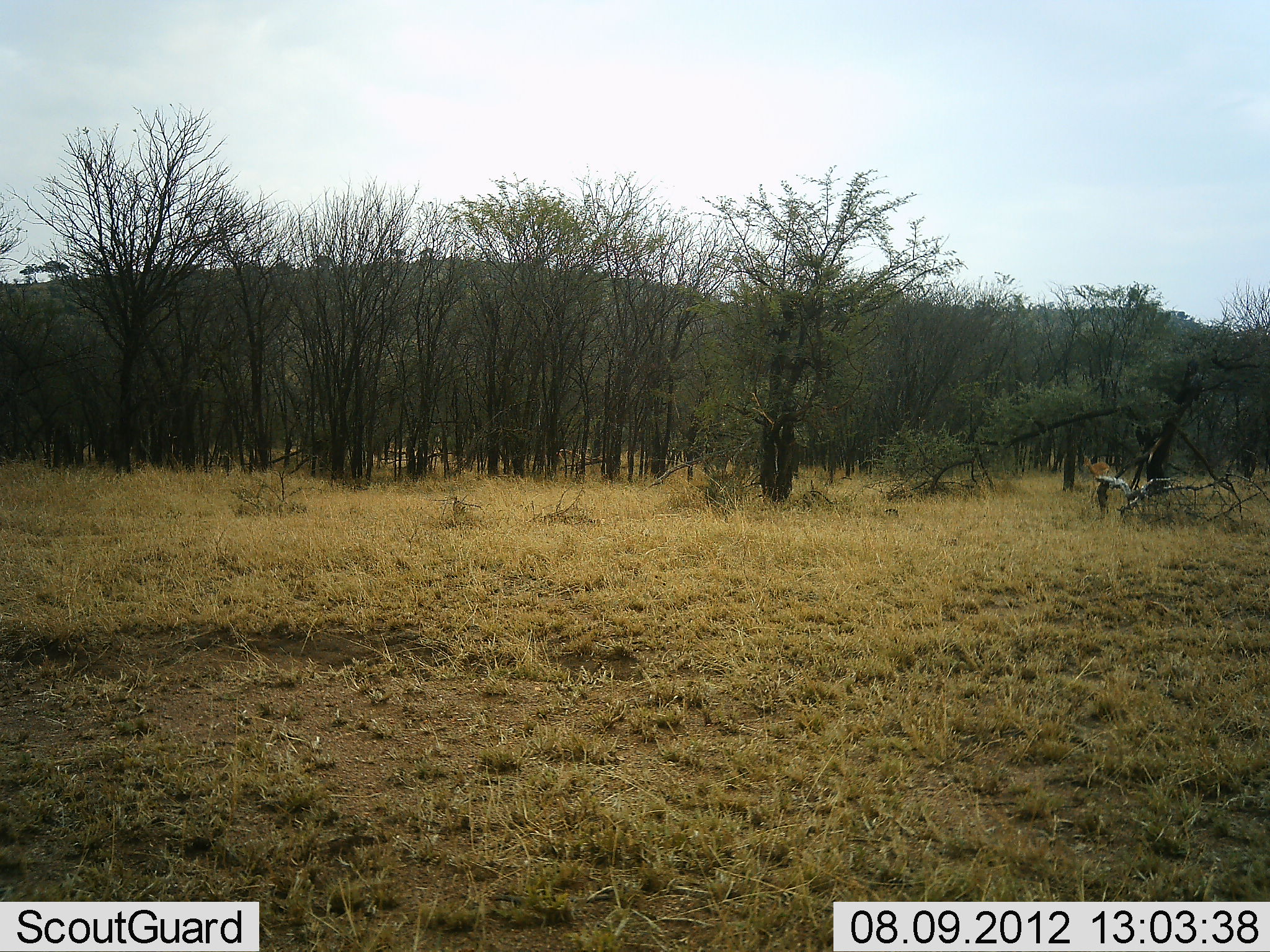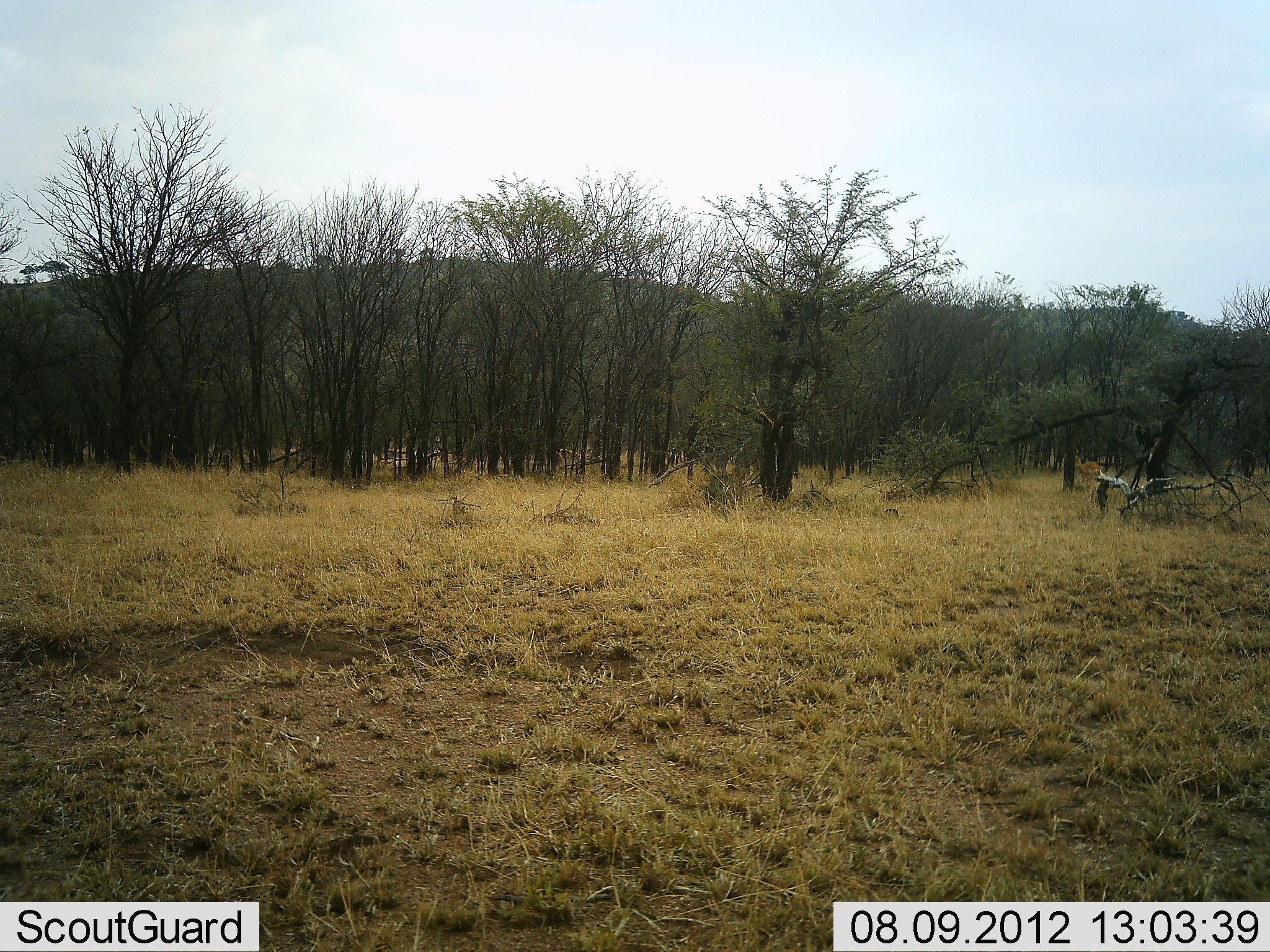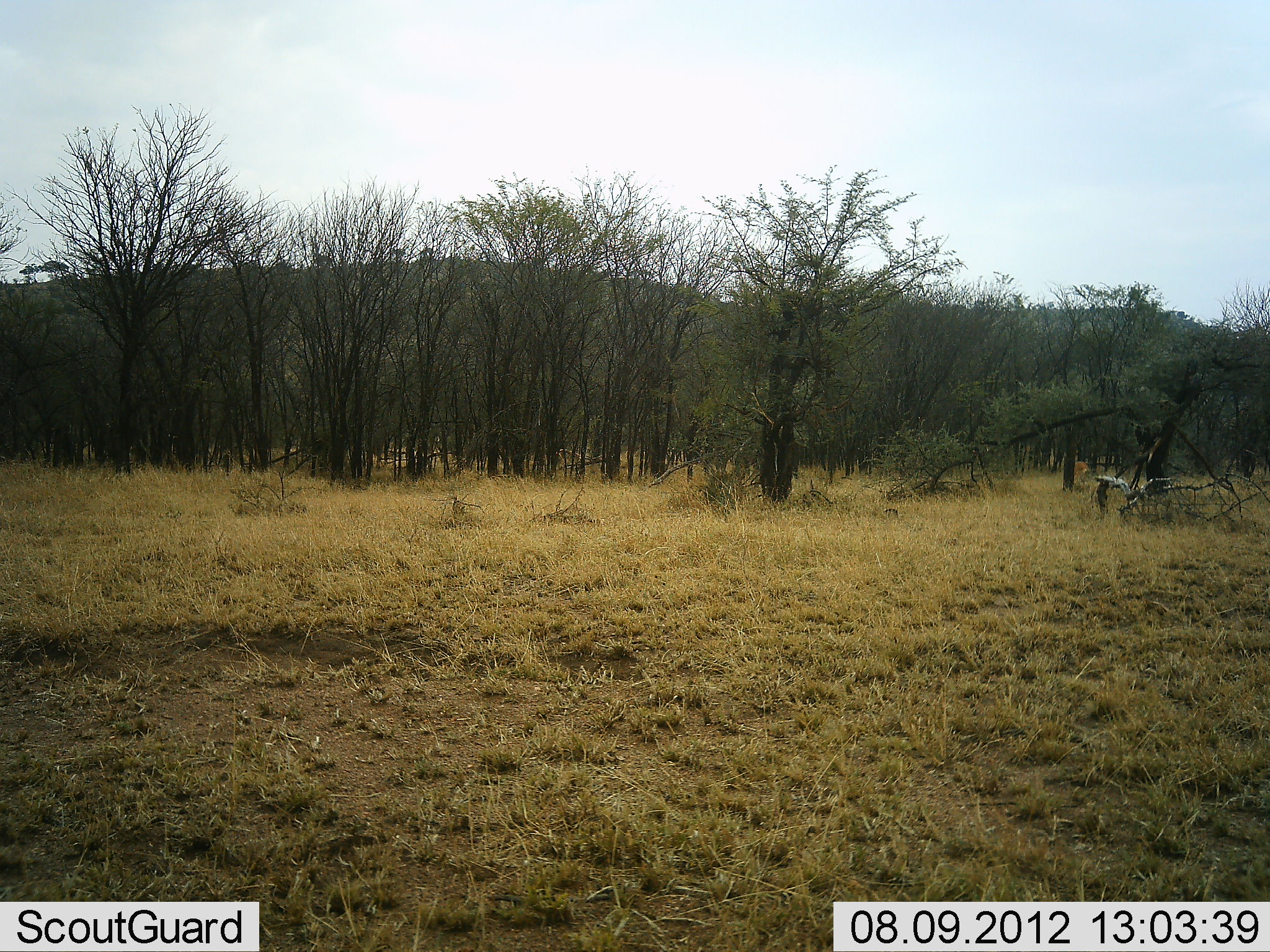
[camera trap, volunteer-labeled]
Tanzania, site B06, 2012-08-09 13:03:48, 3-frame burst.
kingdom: Animalia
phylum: Chordata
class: Mammalia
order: Artiodactyla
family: Bovidae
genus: Aepyceros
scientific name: Aepyceros melampus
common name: impala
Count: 1.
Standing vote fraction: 0%.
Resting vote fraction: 0%.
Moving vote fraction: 100%.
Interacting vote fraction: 0%.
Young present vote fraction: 0%.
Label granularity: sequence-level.